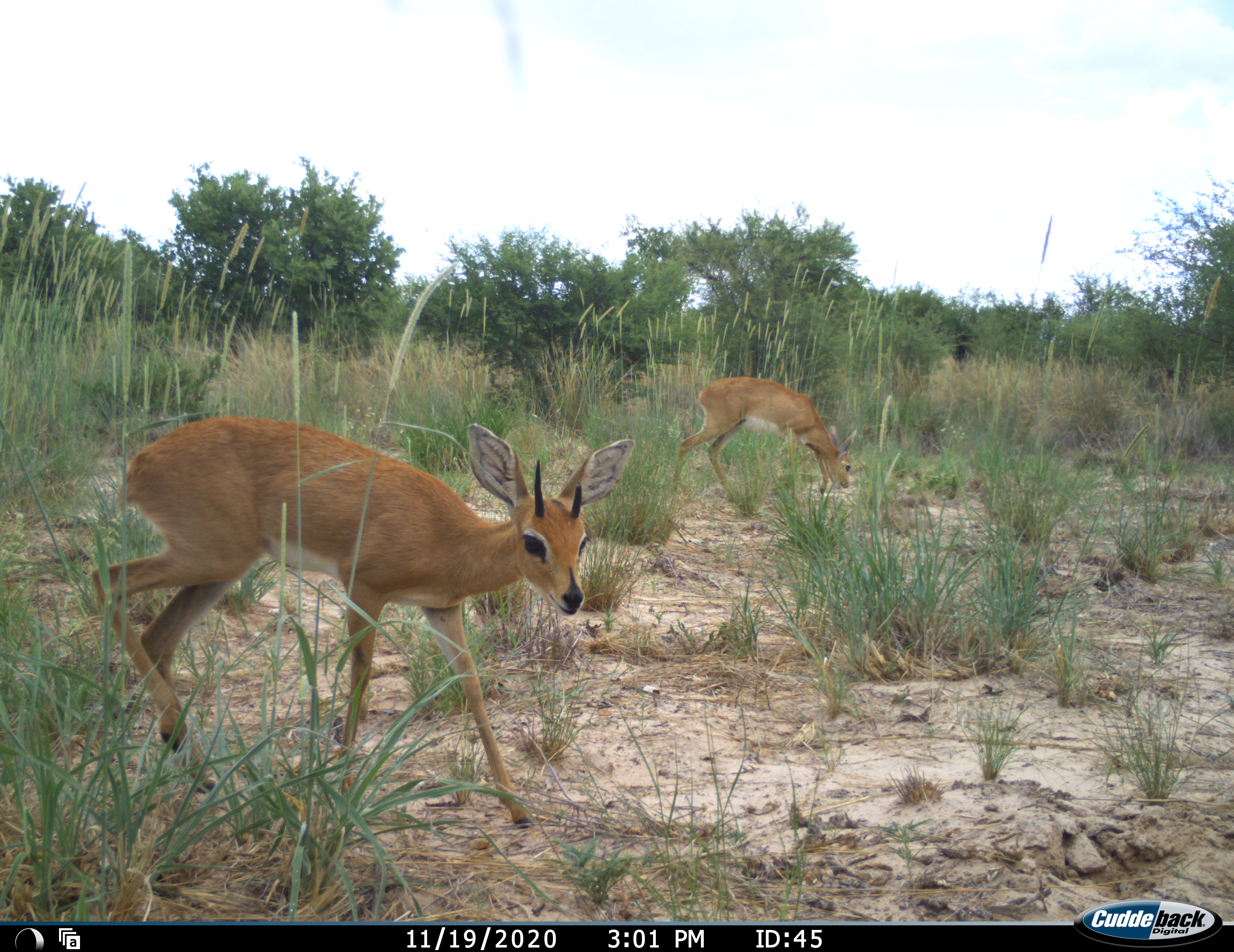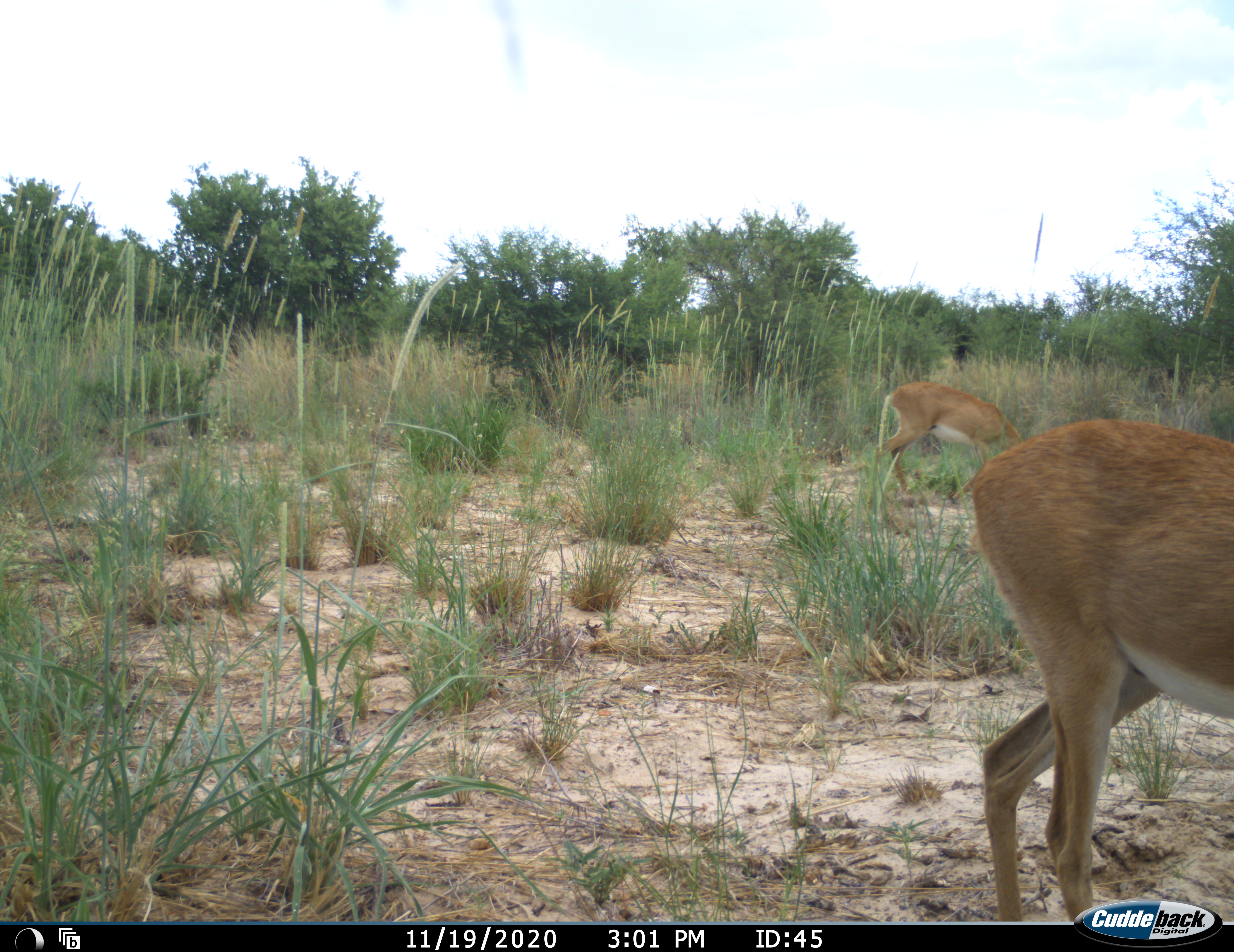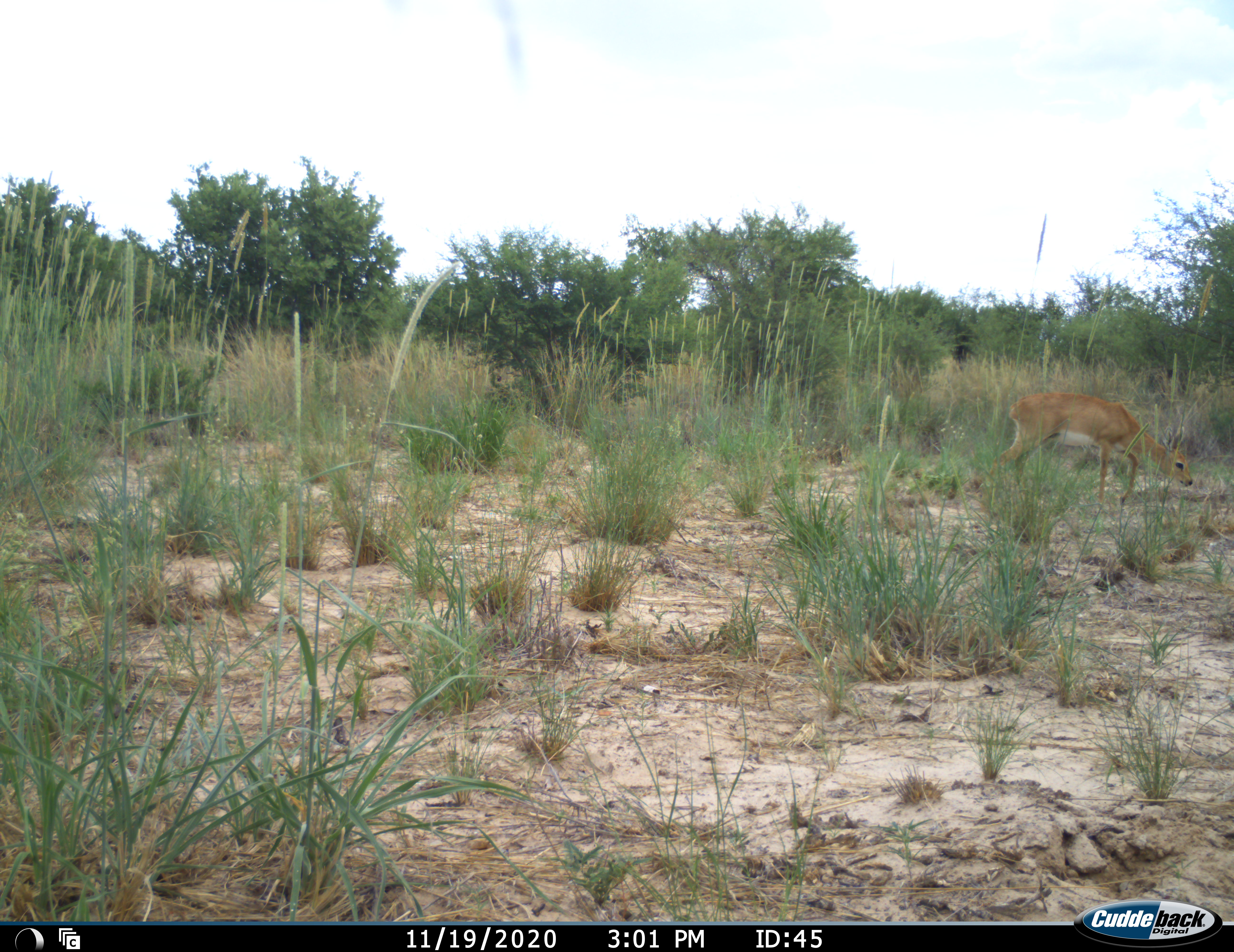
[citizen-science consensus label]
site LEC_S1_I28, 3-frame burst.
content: unidentified animal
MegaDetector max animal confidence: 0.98